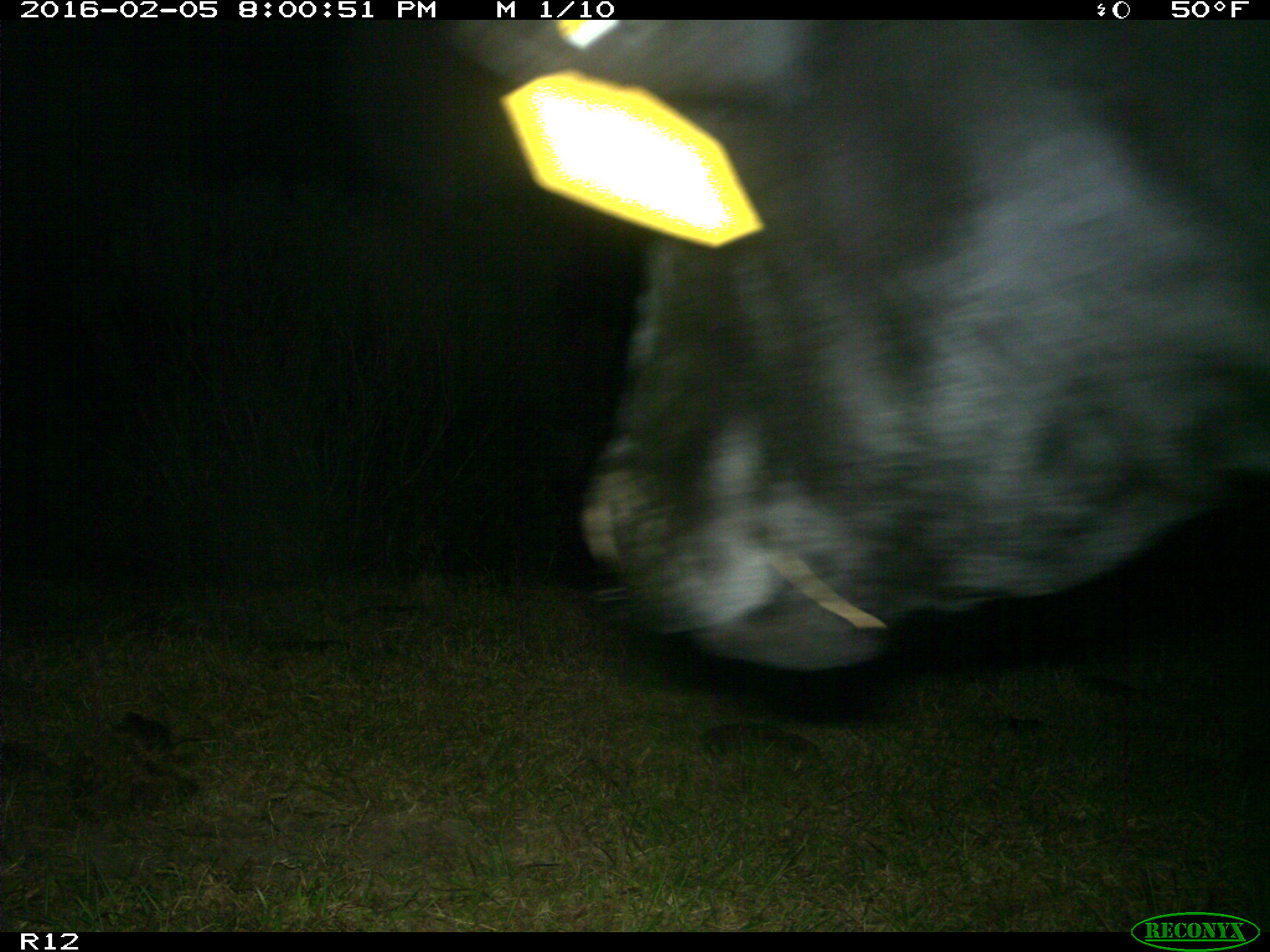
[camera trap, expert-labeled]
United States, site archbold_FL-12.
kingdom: Animalia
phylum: Chordata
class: Mammalia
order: Artiodactyla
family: Bovidae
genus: Bos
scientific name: Bos taurus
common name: domestic cow